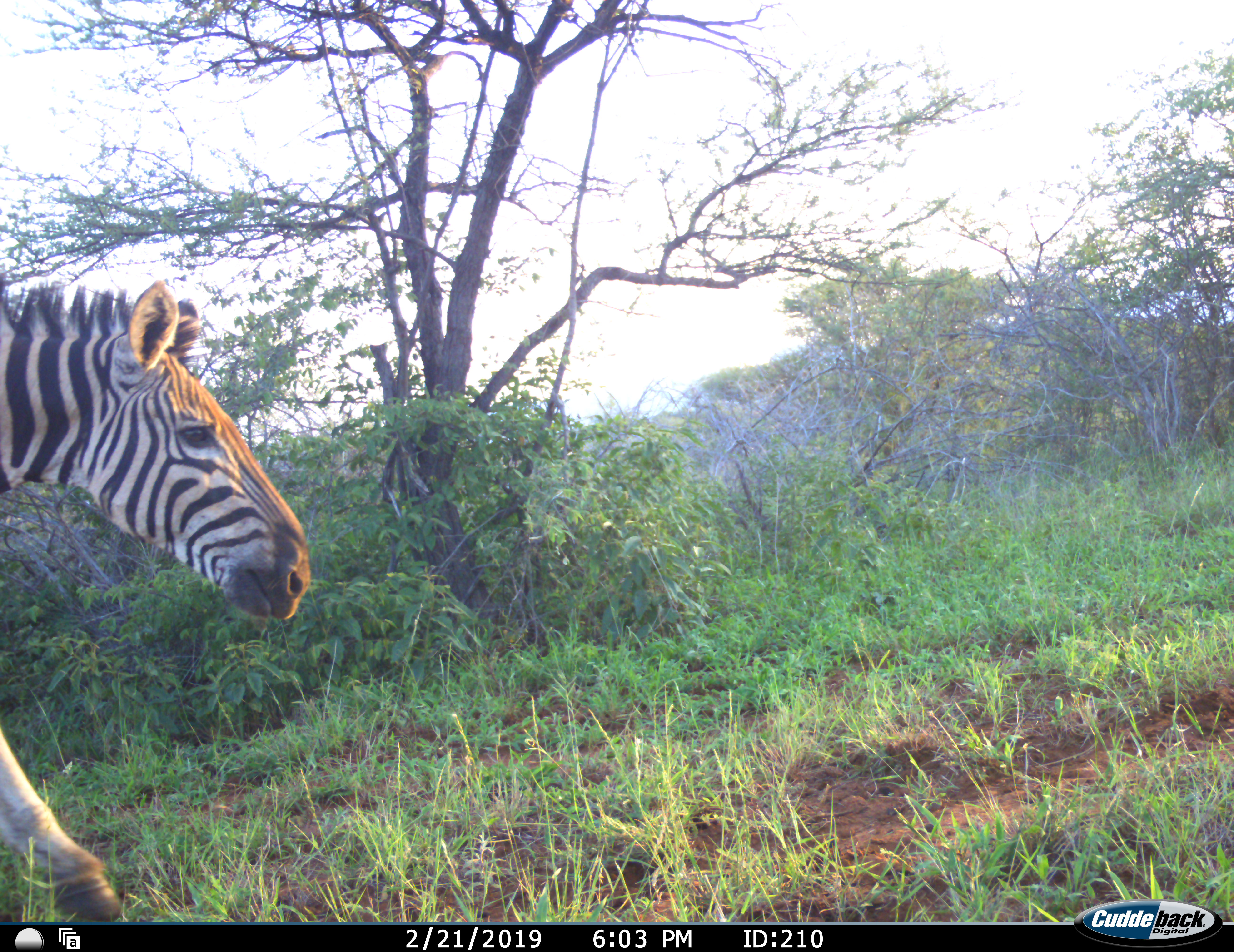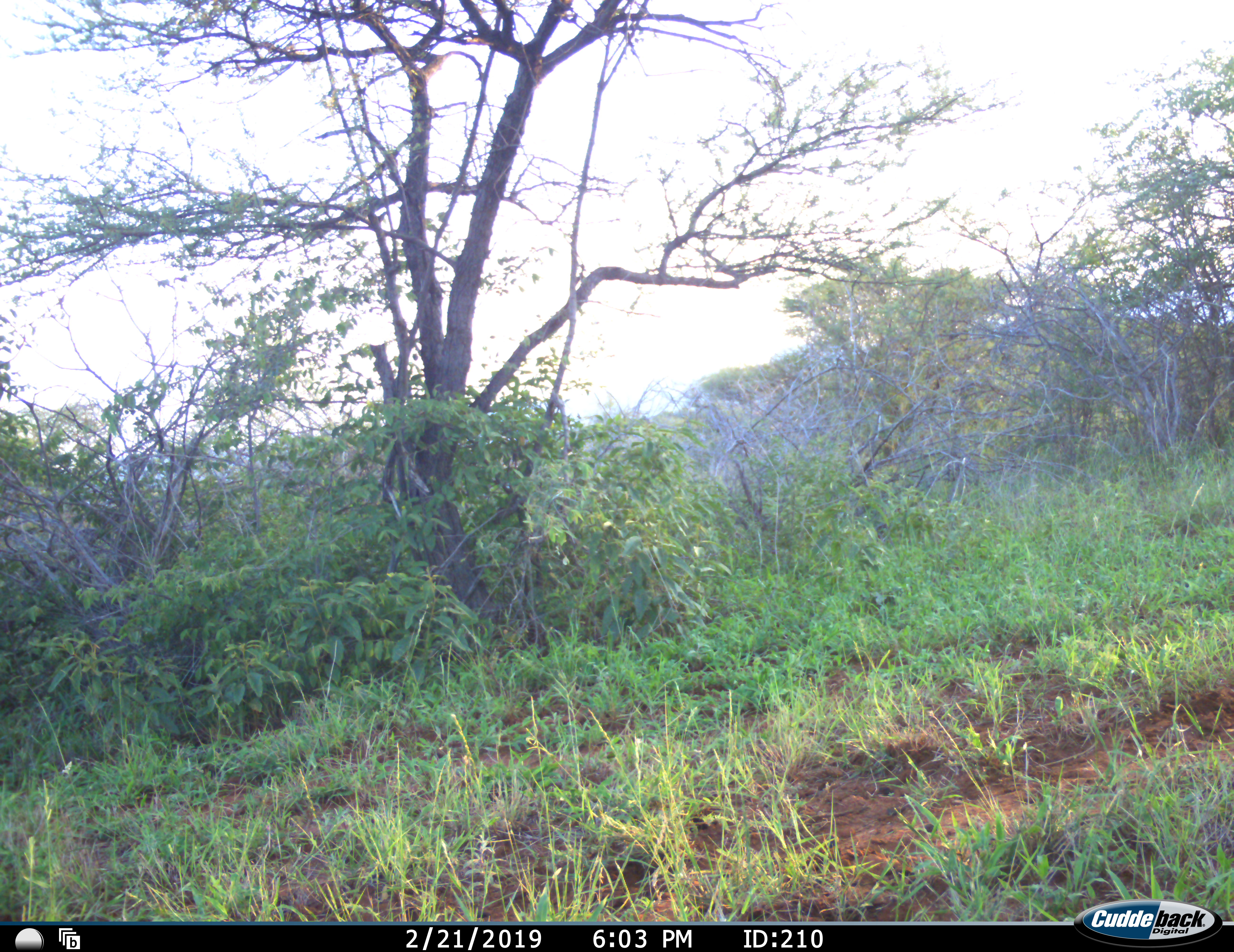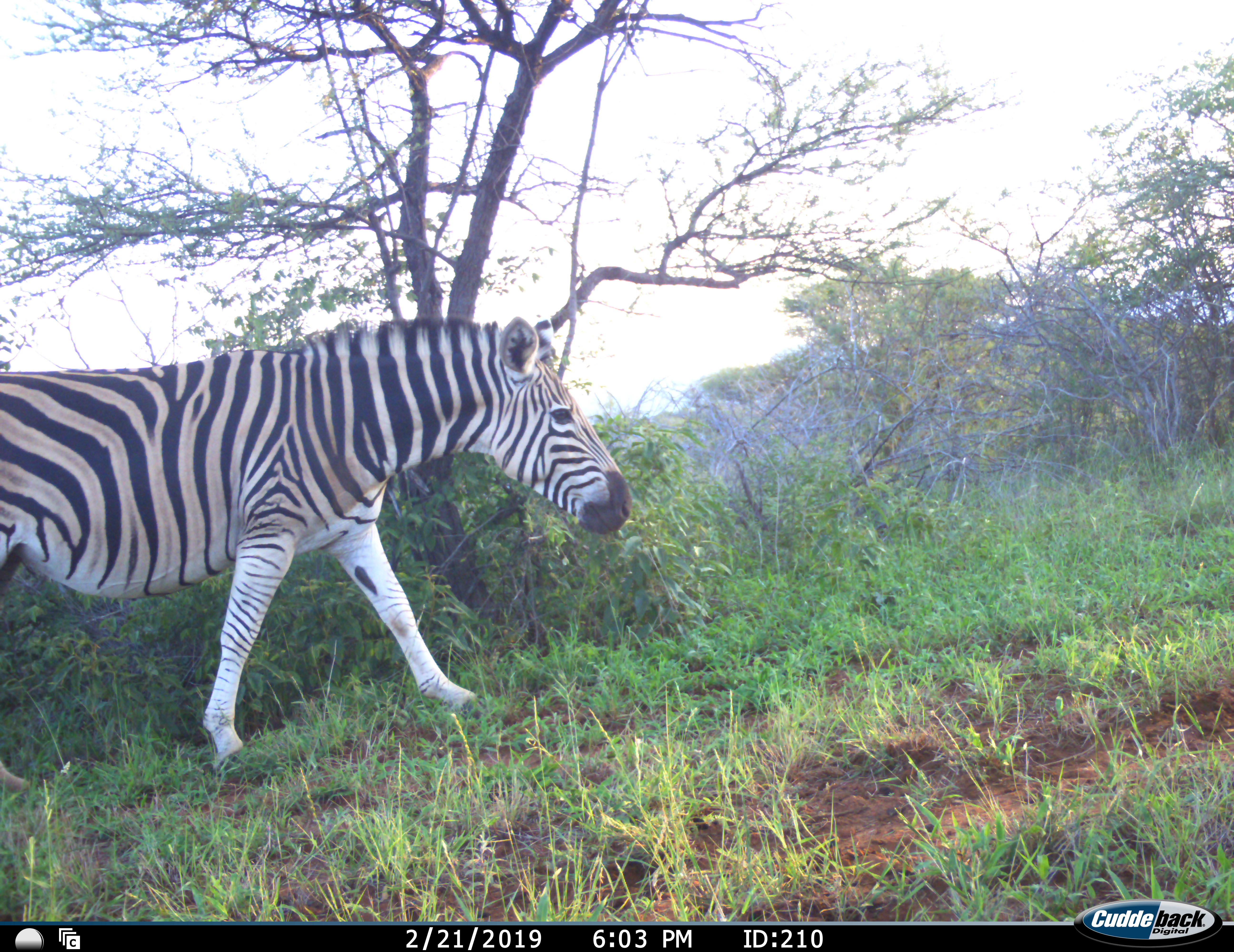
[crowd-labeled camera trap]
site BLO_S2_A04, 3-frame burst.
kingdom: Animalia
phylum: Chordata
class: Mammalia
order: Perissodactyla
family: Equidae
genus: Equus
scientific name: Equus quagga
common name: plains zebra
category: zebraplains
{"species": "zebraplains (plains zebra) (Equus quagga)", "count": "1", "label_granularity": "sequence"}